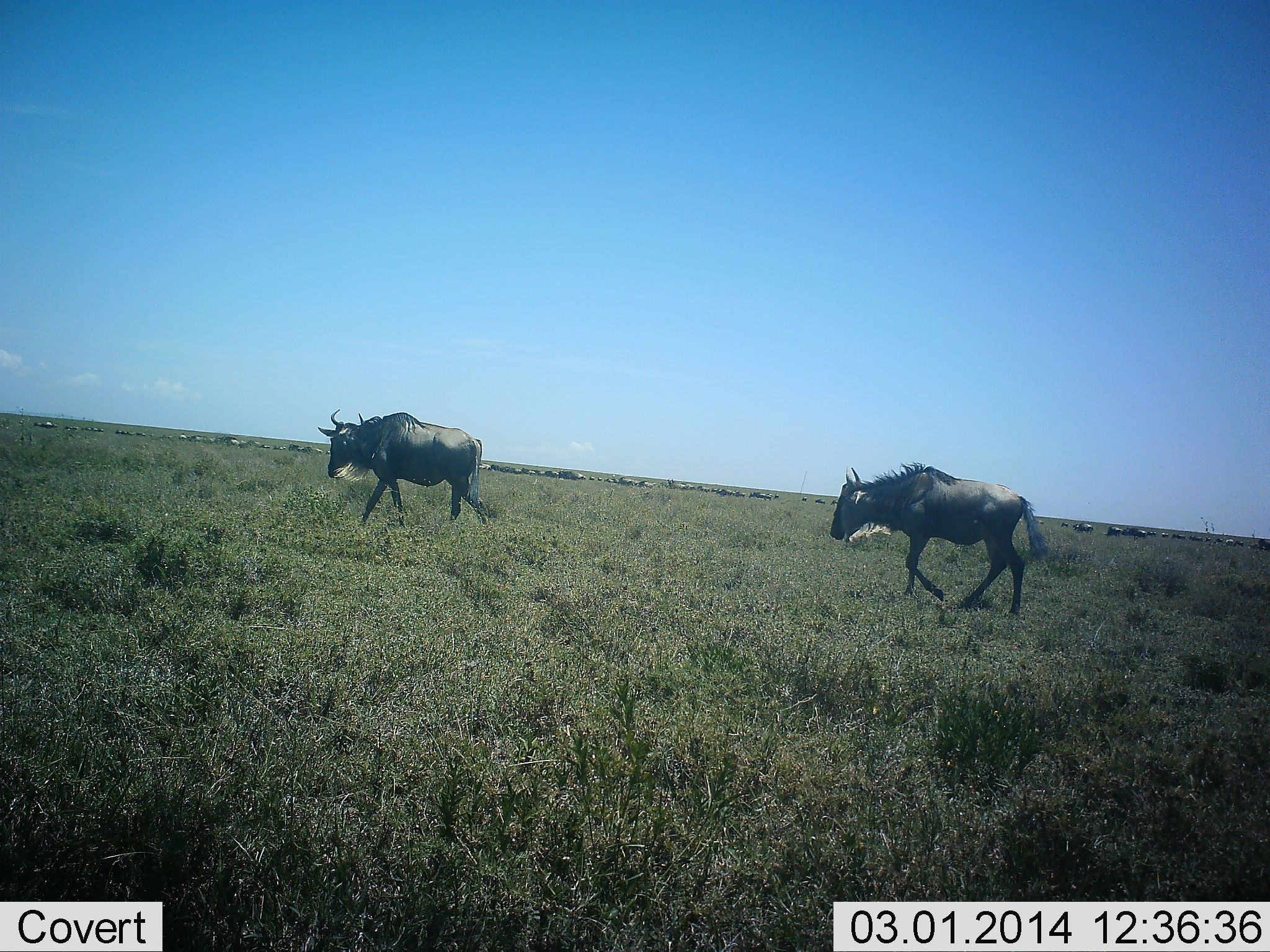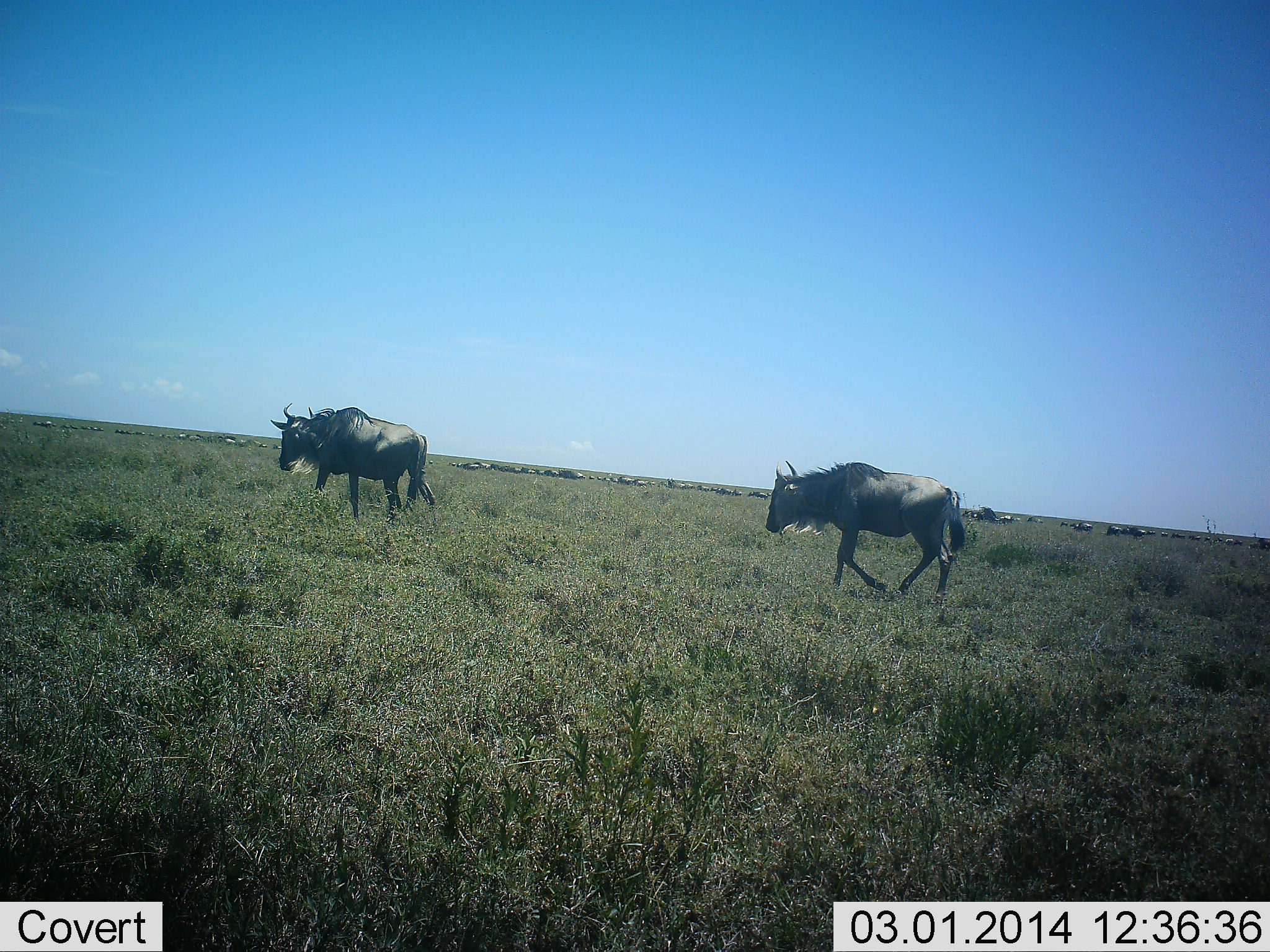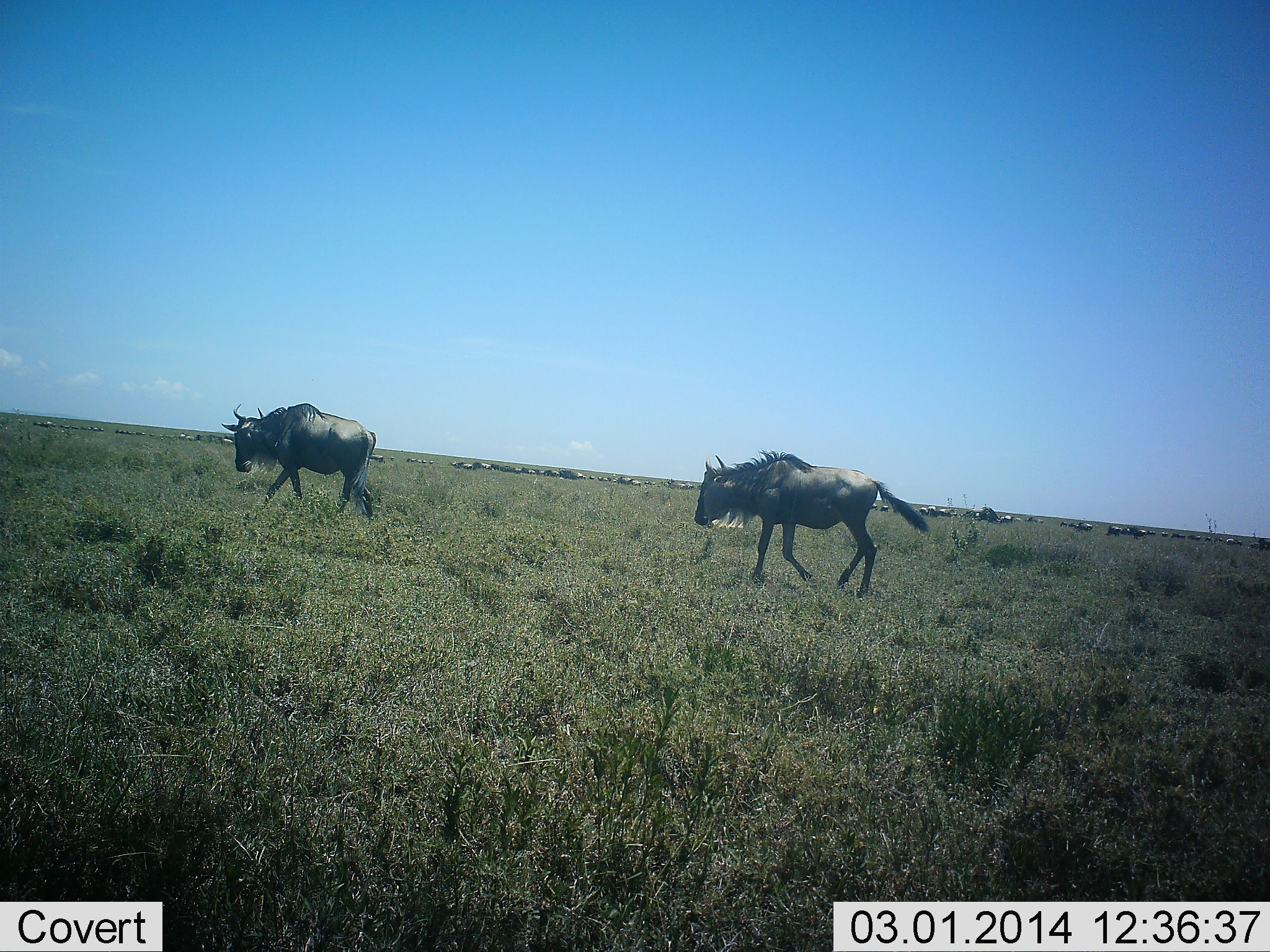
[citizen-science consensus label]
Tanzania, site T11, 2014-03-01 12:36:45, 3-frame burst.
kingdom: Animalia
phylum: Chordata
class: Mammalia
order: Artiodactyla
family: Bovidae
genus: Connochaetes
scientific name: Connochaetes taurinus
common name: blue wildebeest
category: wildebeest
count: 11-50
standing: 10%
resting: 0%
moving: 100%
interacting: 10%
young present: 0%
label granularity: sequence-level